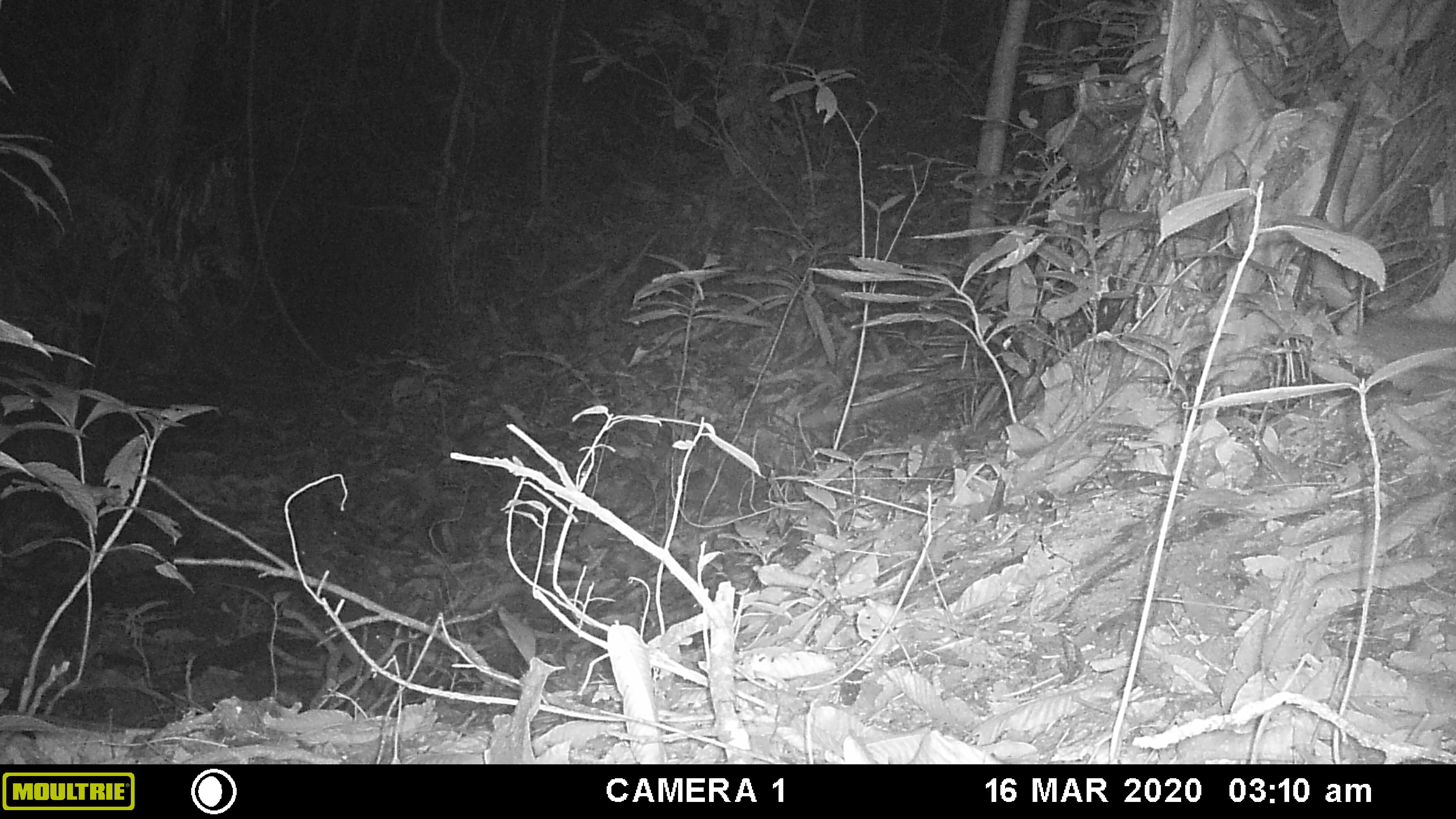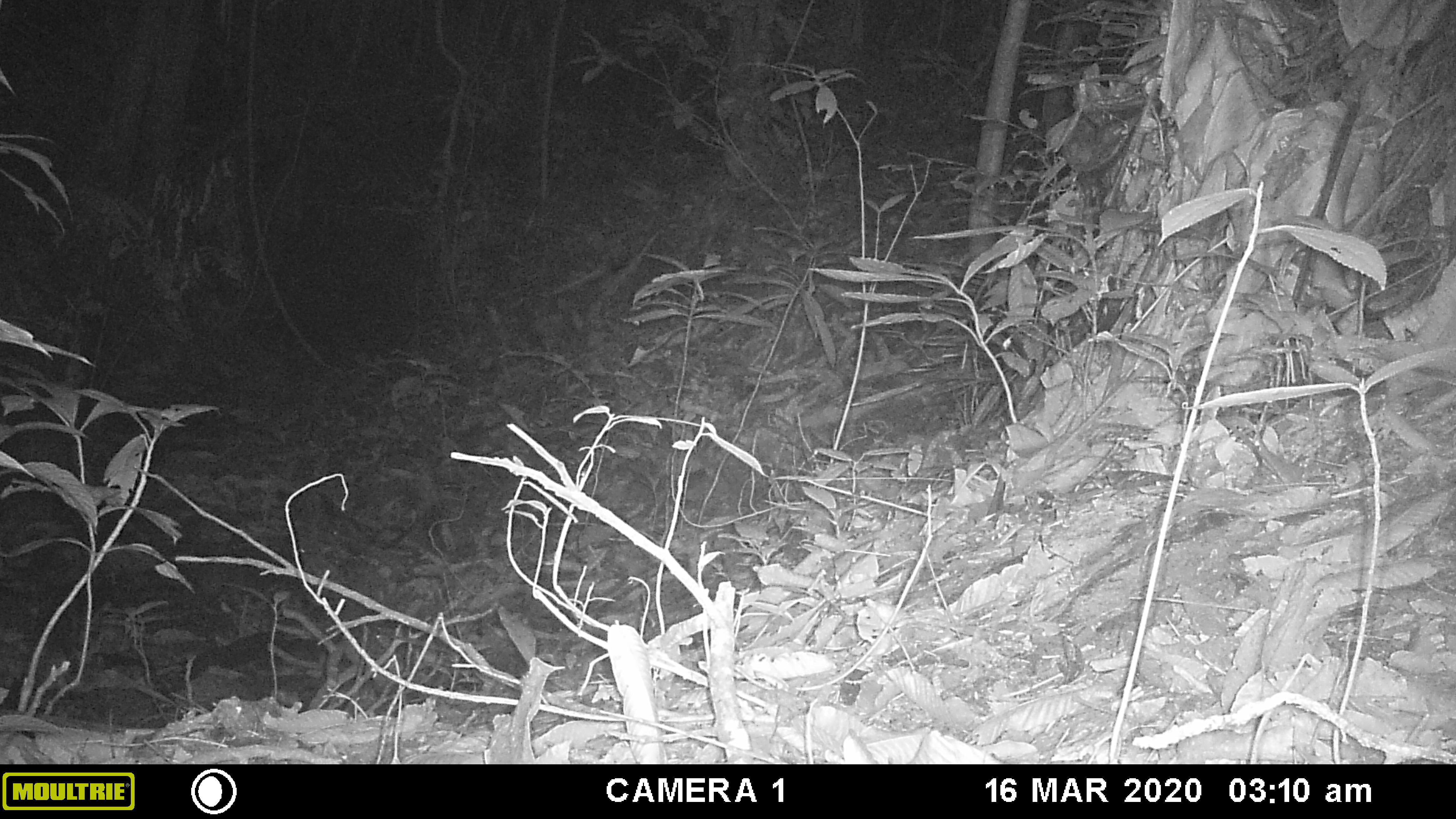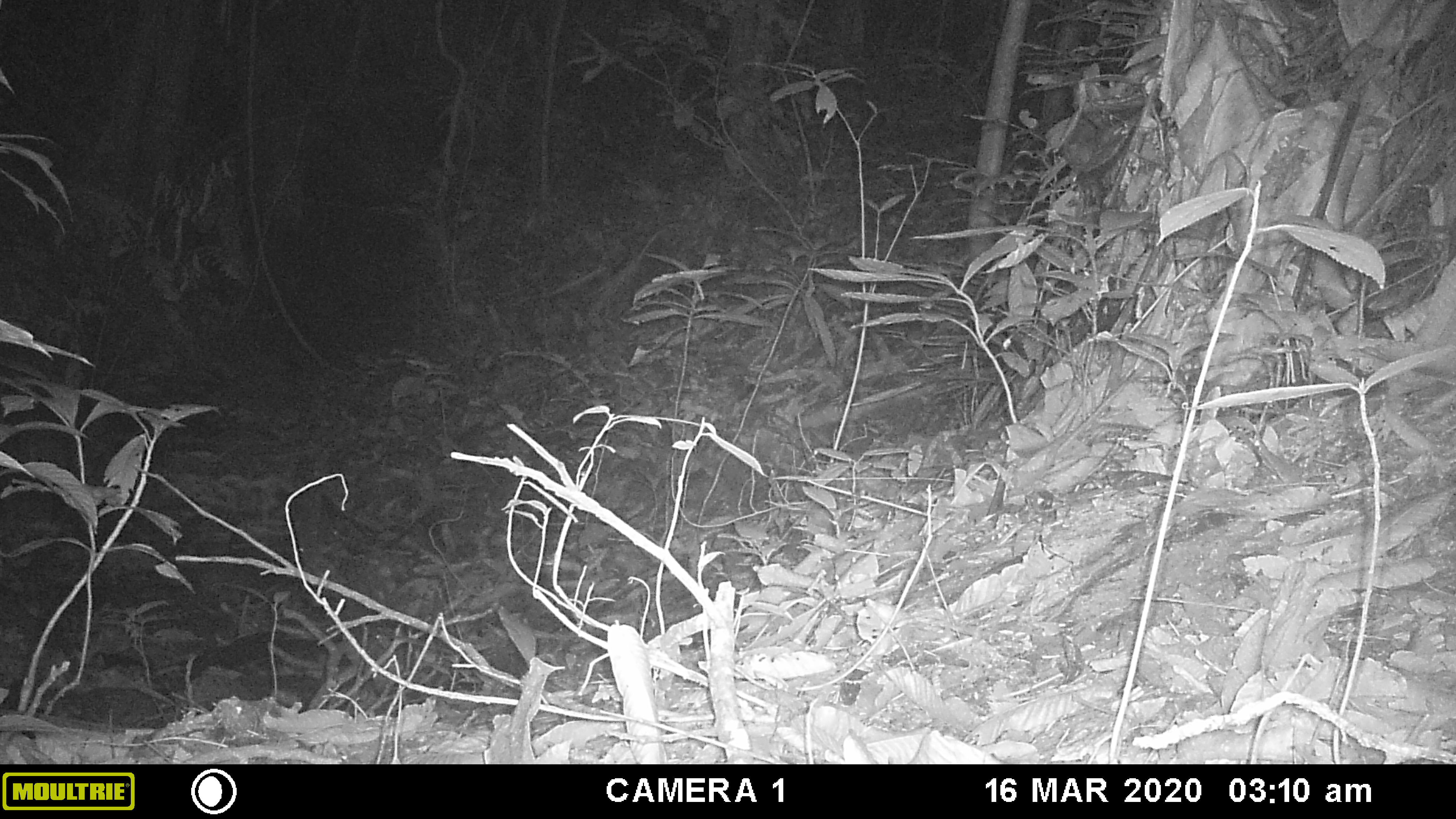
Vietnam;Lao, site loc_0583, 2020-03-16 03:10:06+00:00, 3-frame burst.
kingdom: Animalia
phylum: Chordata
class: Mammalia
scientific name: Mammalia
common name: mammal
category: unidentified small mammal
Unidentified small mammal (mammal) (Mammalia). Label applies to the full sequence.